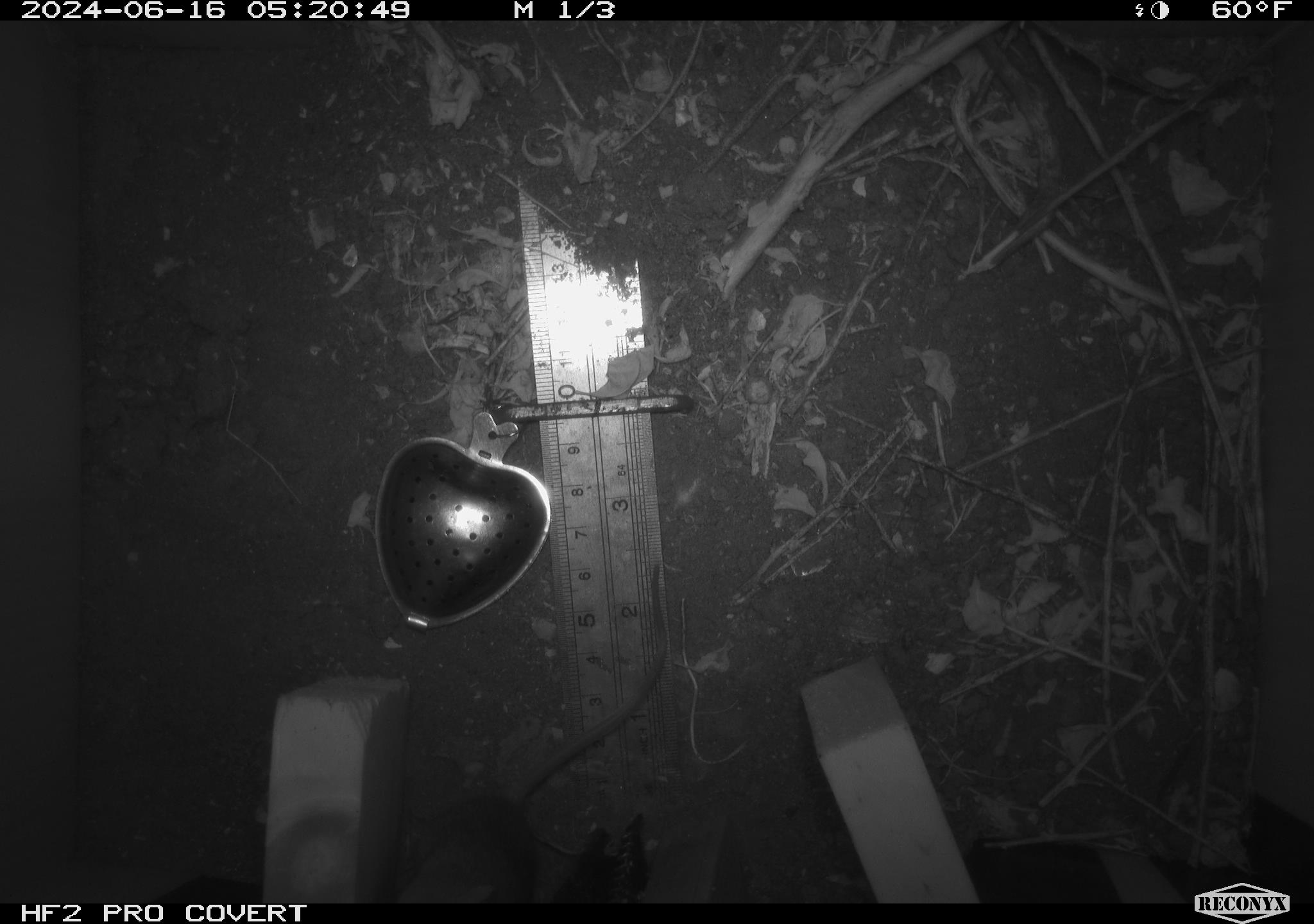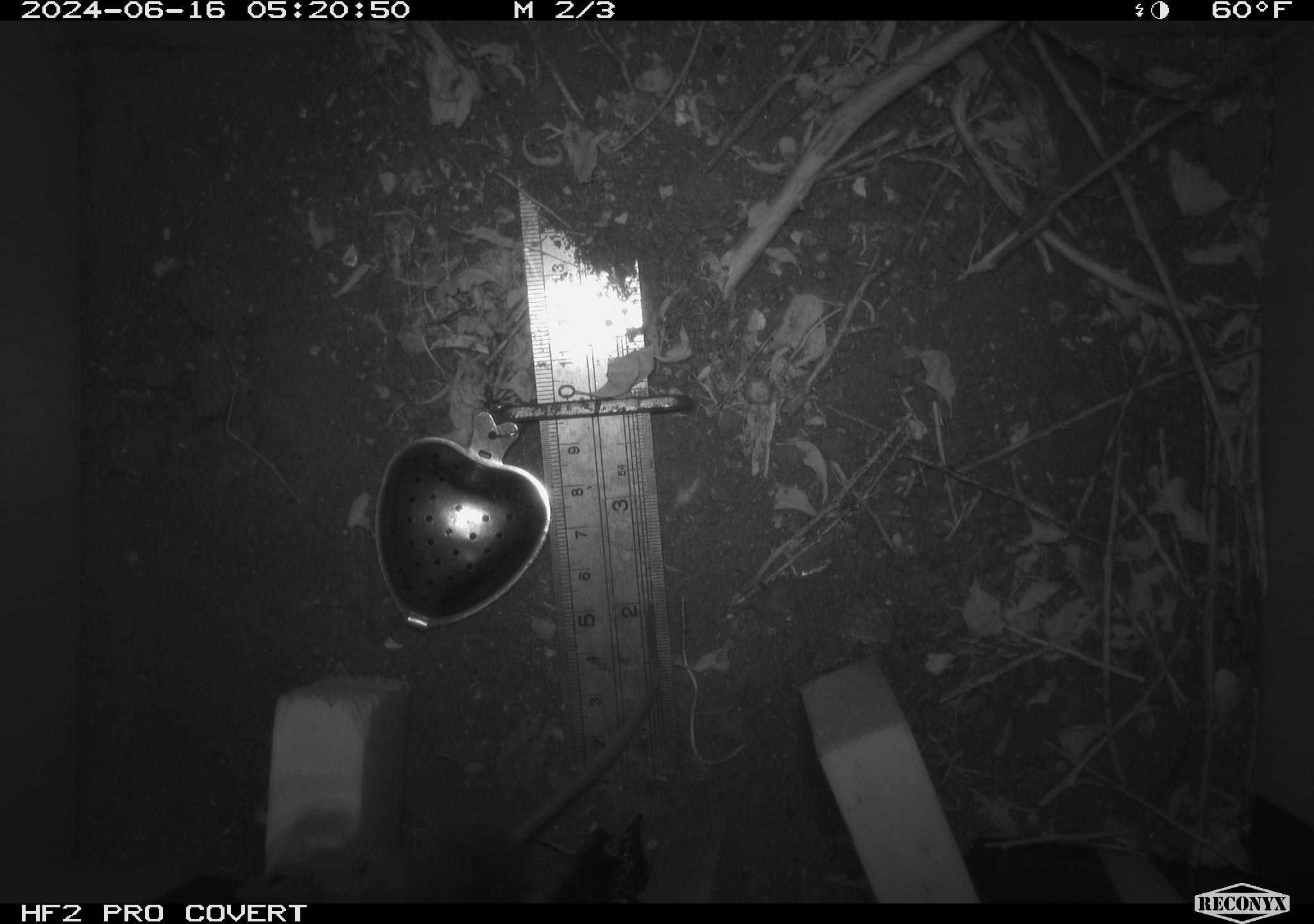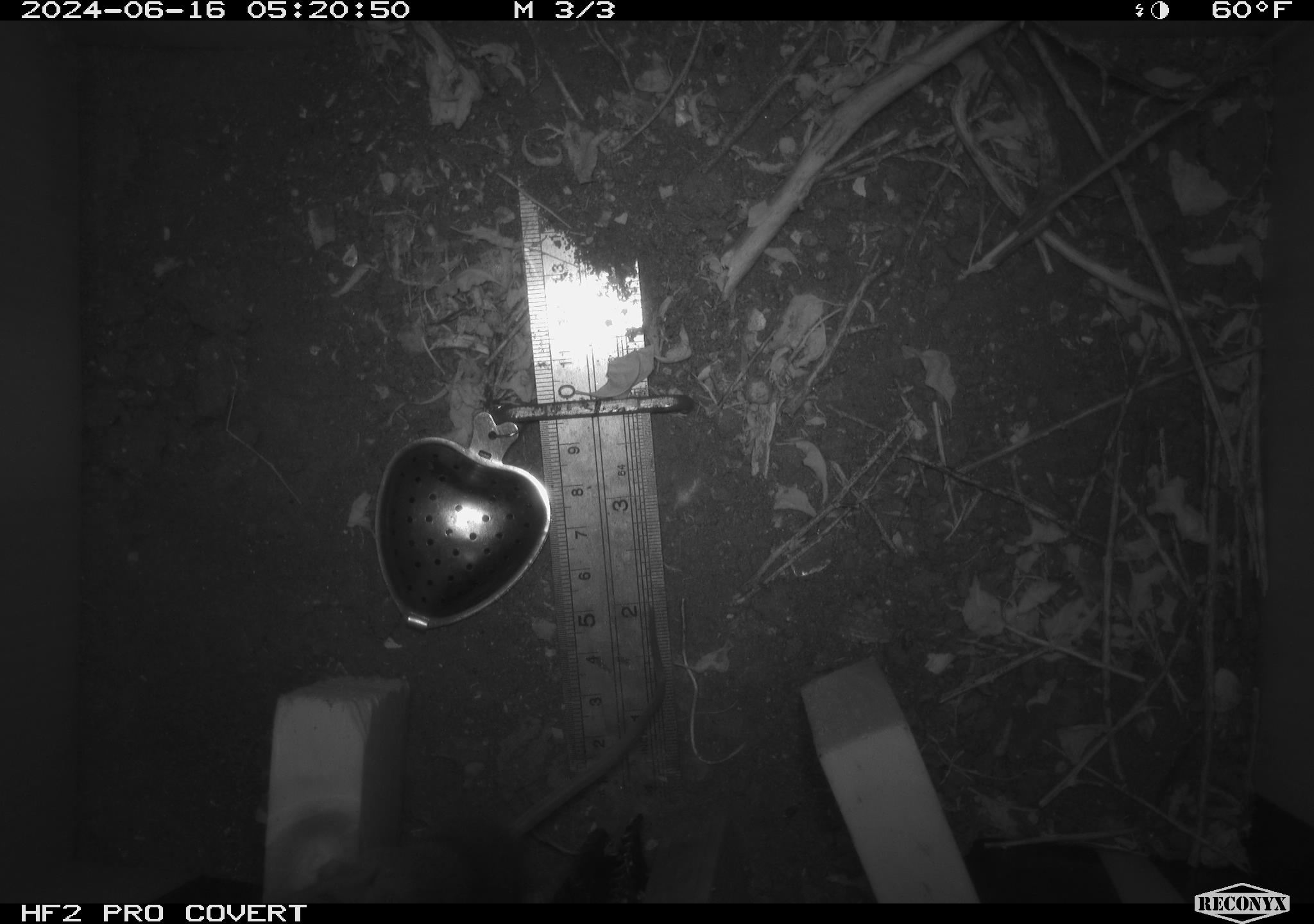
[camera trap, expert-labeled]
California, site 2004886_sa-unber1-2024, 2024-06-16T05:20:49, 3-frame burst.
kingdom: Animalia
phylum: Chordata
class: Mammalia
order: Rodentia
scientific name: Rodentia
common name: mouse species